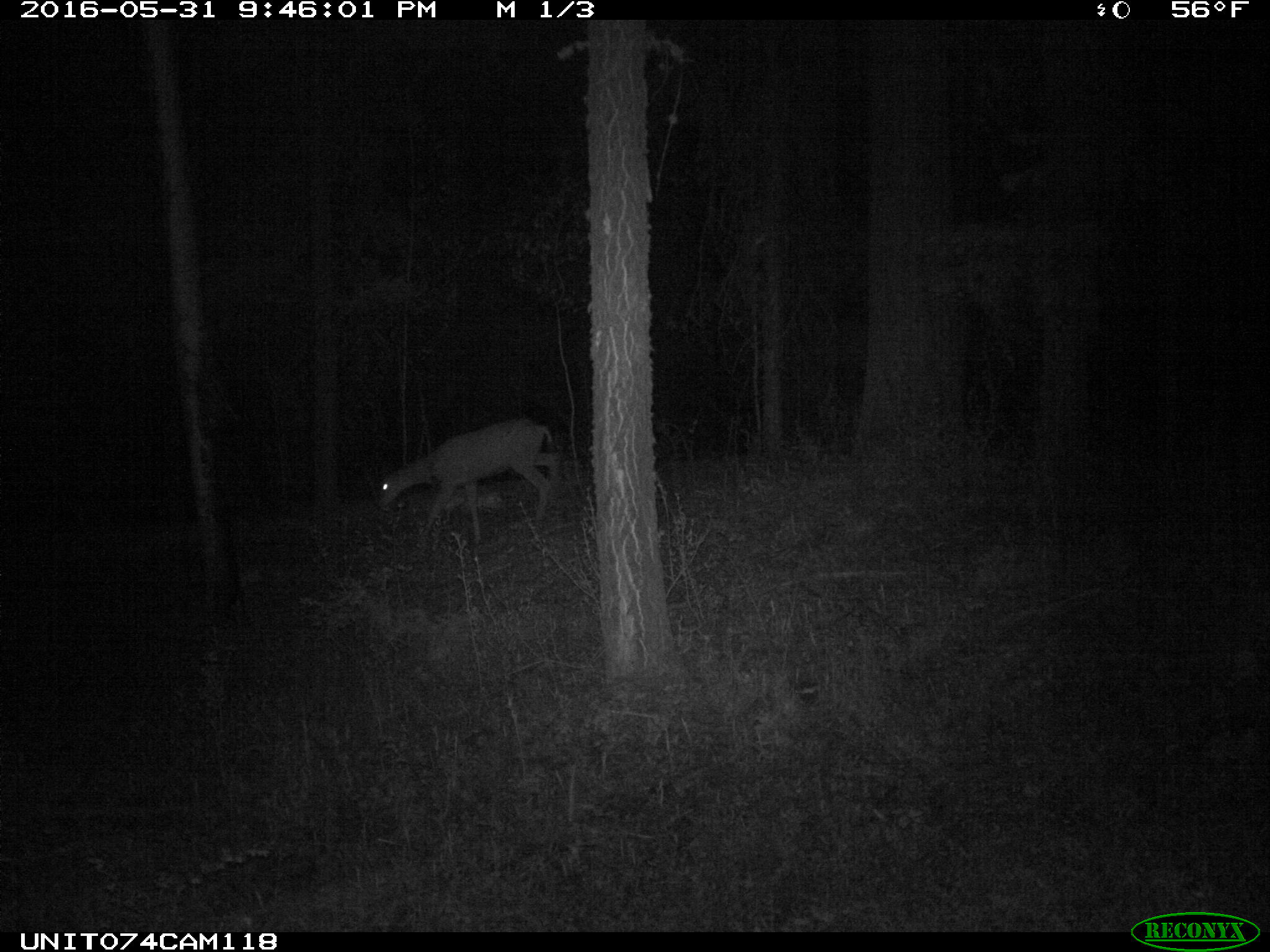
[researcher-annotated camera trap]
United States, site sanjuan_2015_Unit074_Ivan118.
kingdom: Animalia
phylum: Chordata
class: Mammalia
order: Artiodactyla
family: Cervidae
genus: Odocoileus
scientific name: Odocoileus hemionus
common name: mule deer